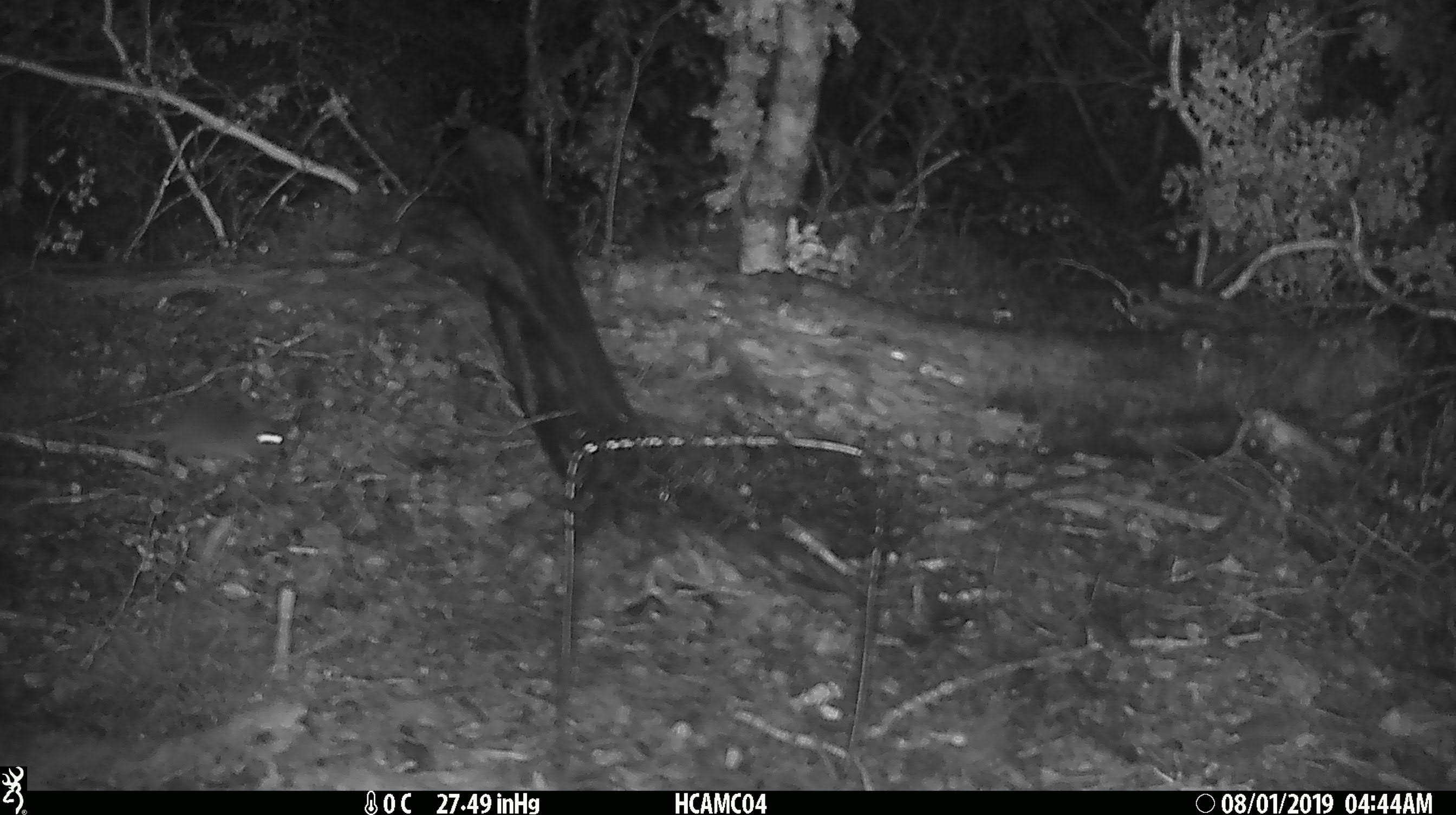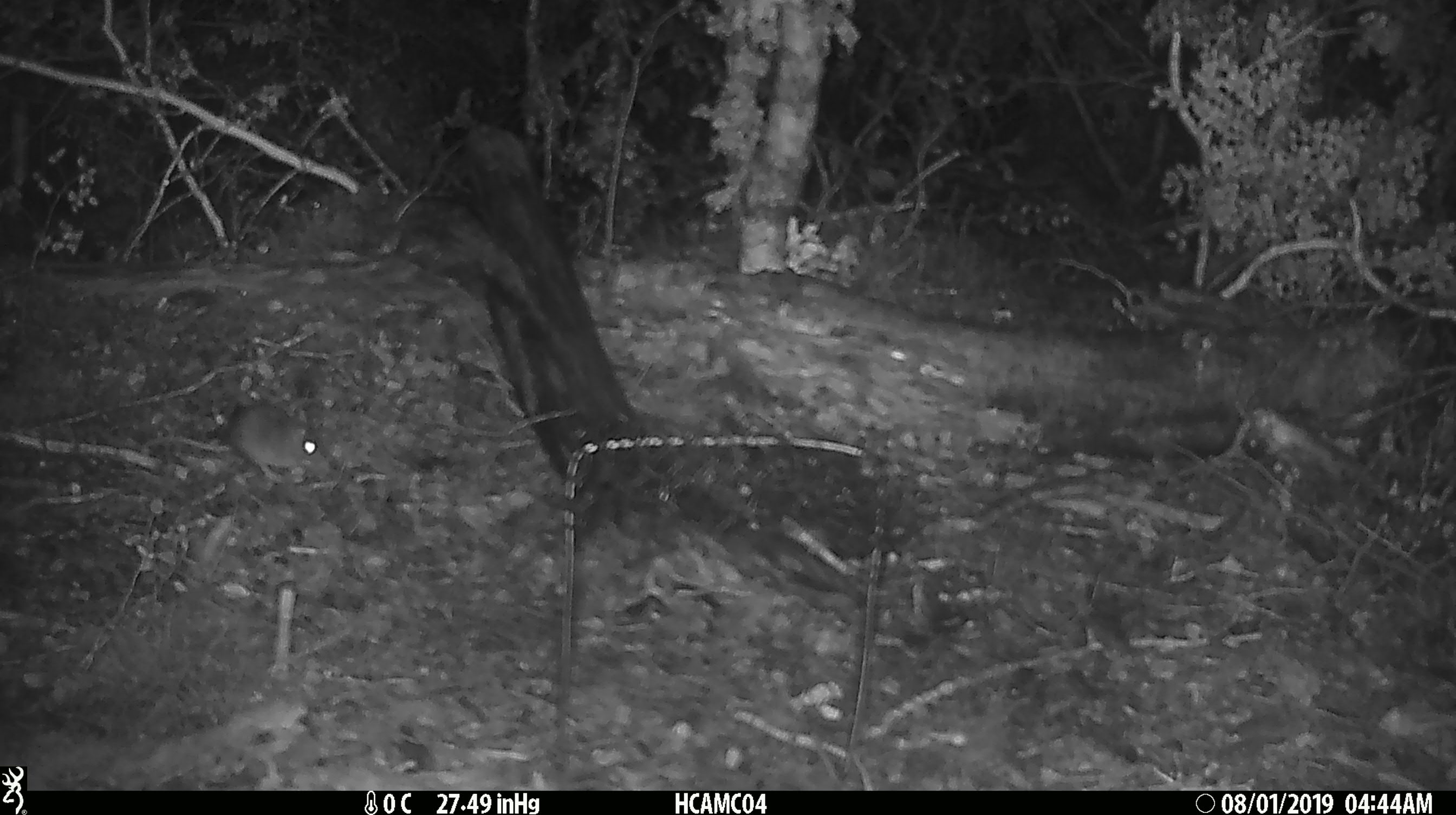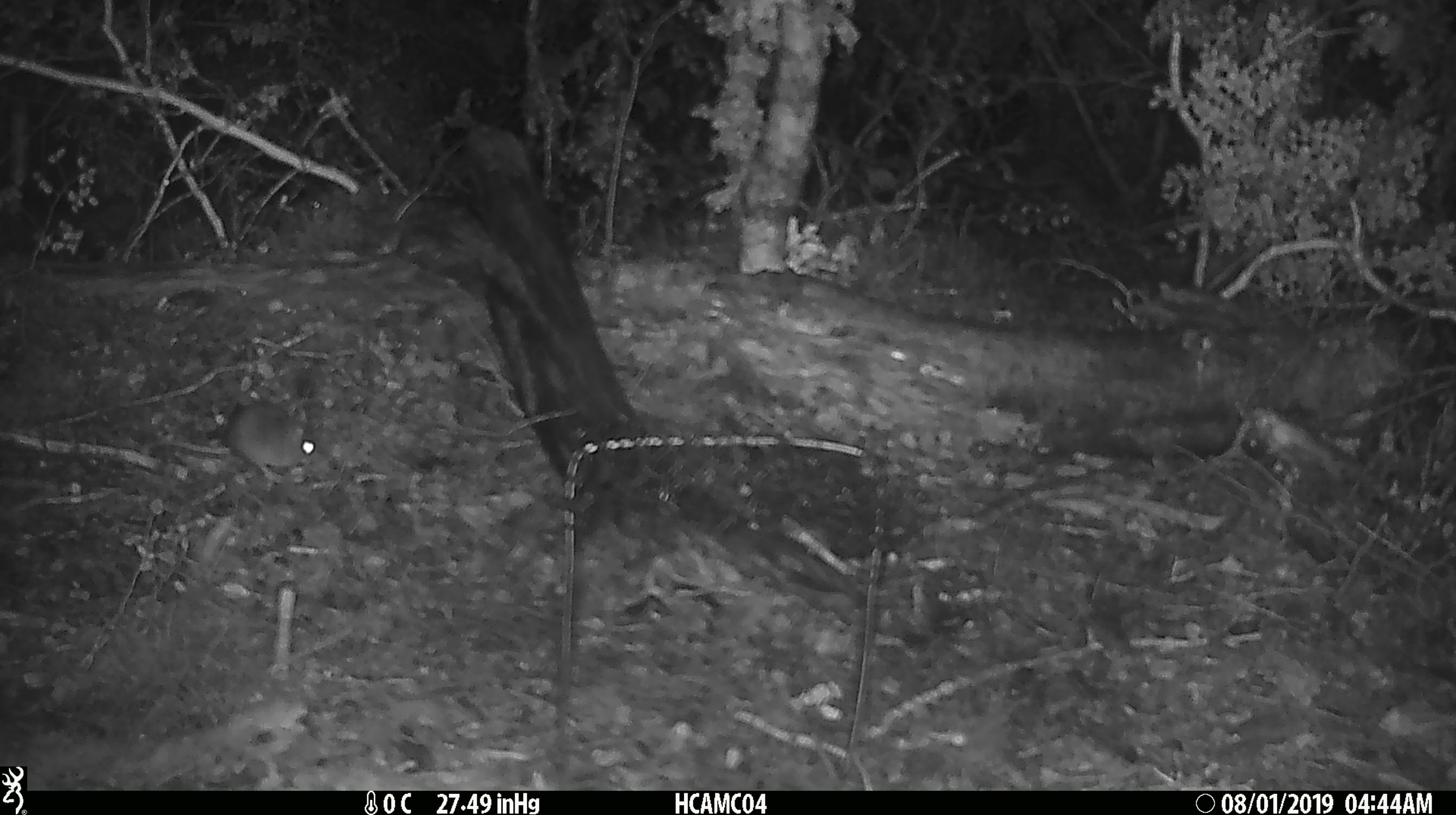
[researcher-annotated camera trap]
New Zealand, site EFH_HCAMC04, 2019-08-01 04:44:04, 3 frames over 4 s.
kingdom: Animalia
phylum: Chordata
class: Mammalia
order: Rodentia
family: Muridae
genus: Mus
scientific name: Mus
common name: mouse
Mouse (Mus).